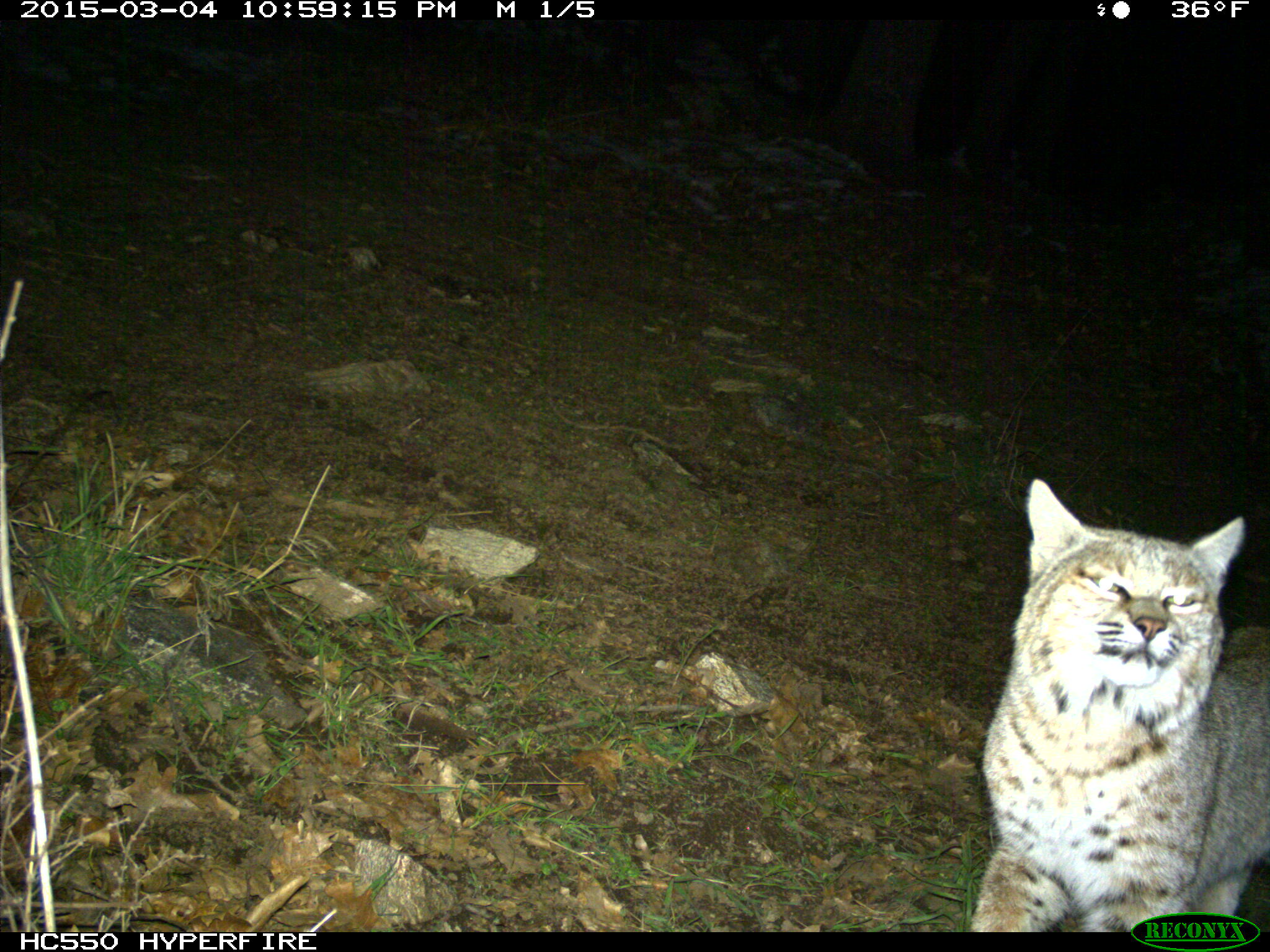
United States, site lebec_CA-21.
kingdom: Animalia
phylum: Chordata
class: Mammalia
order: Carnivora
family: Felidae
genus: Lynx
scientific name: Lynx rufus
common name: bobcat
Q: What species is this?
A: Lynx rufus (bobcat).